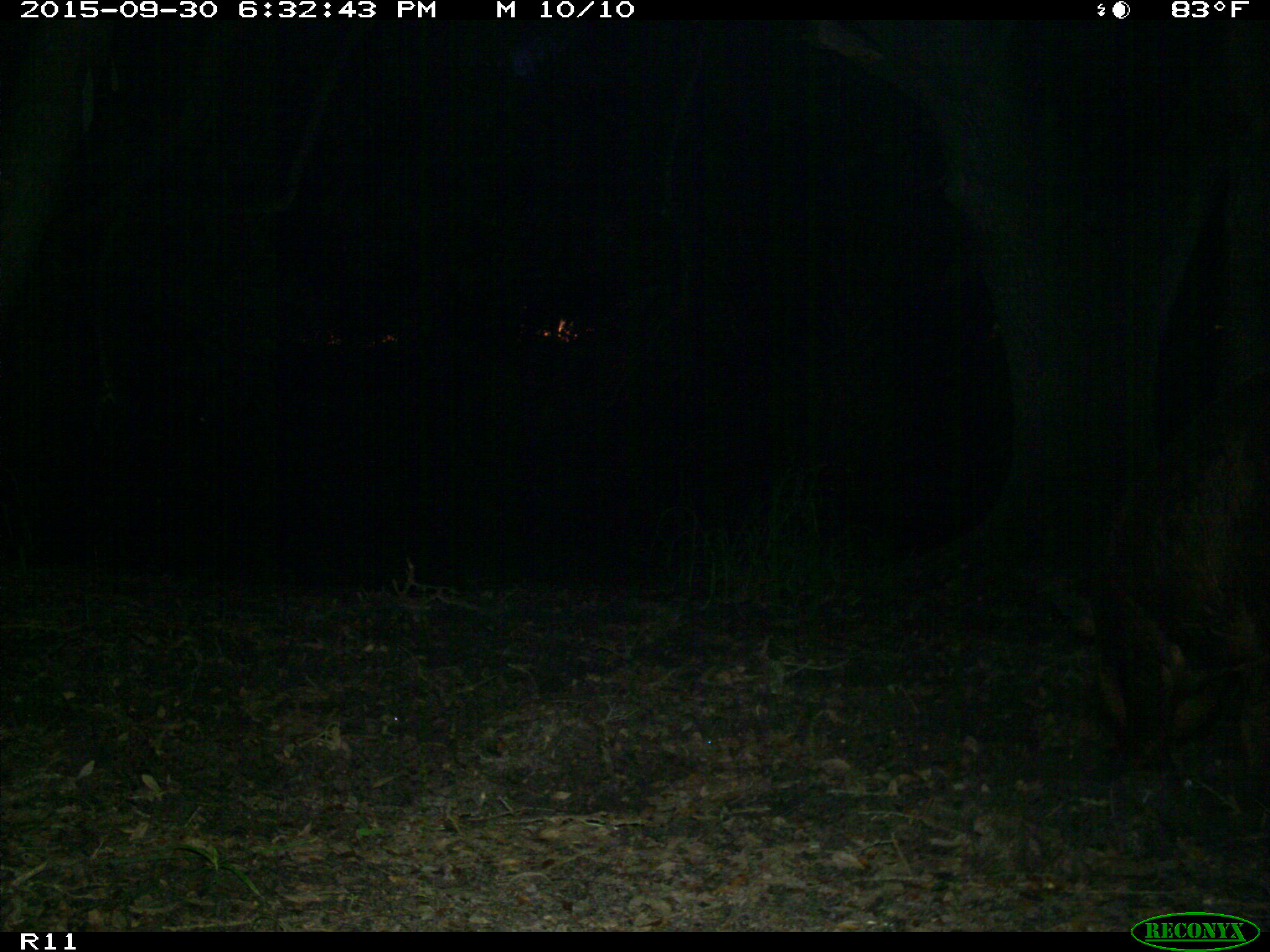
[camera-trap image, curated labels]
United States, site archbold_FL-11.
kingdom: Animalia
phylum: Chordata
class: Mammalia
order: Artiodactyla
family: Suidae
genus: Sus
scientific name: Sus scrofa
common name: wild boar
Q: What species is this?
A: Sus scrofa (wild boar).